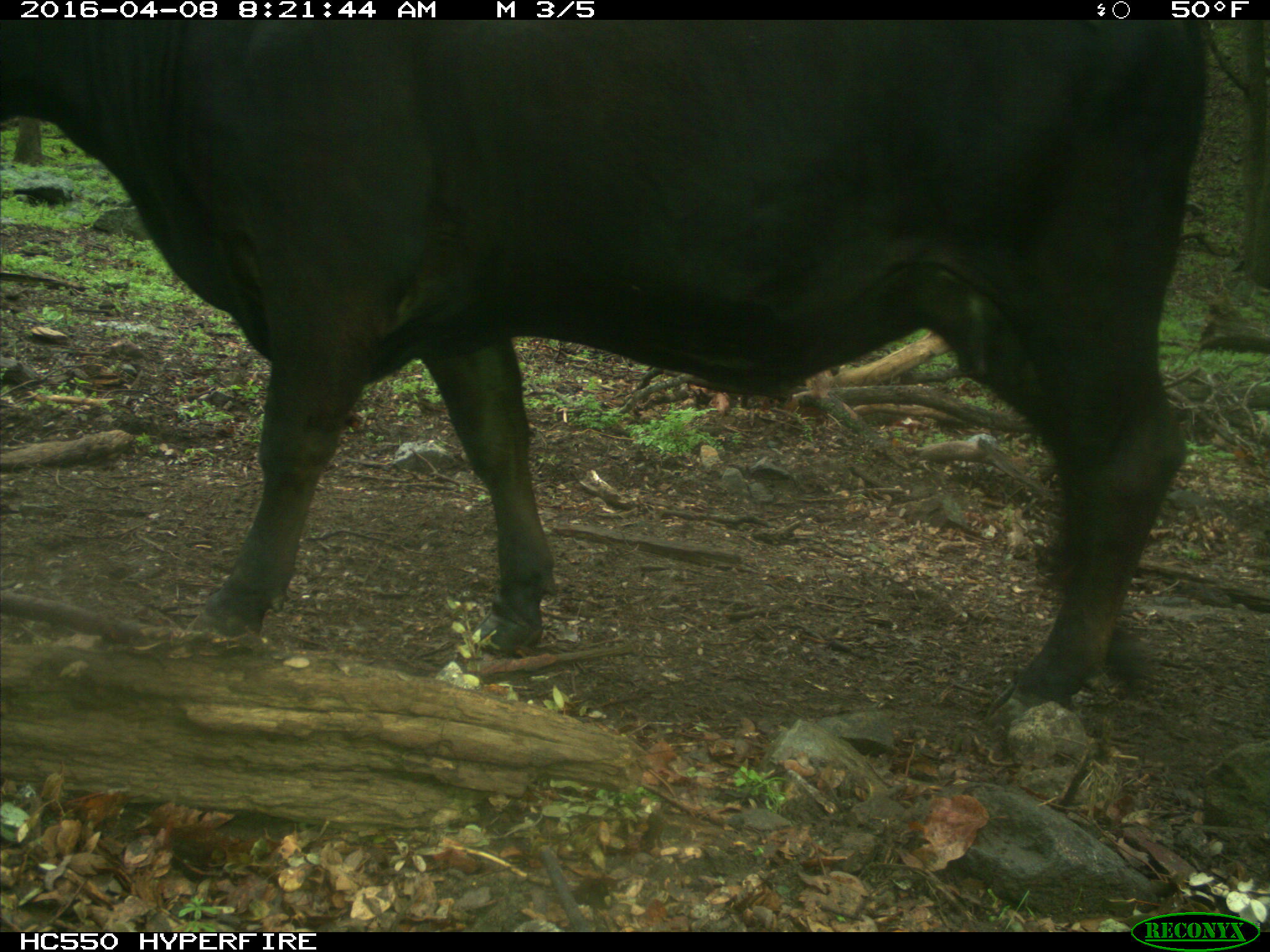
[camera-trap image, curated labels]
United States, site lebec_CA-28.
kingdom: Animalia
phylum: Chordata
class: Mammalia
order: Artiodactyla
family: Bovidae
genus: Bos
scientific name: Bos taurus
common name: domestic cow